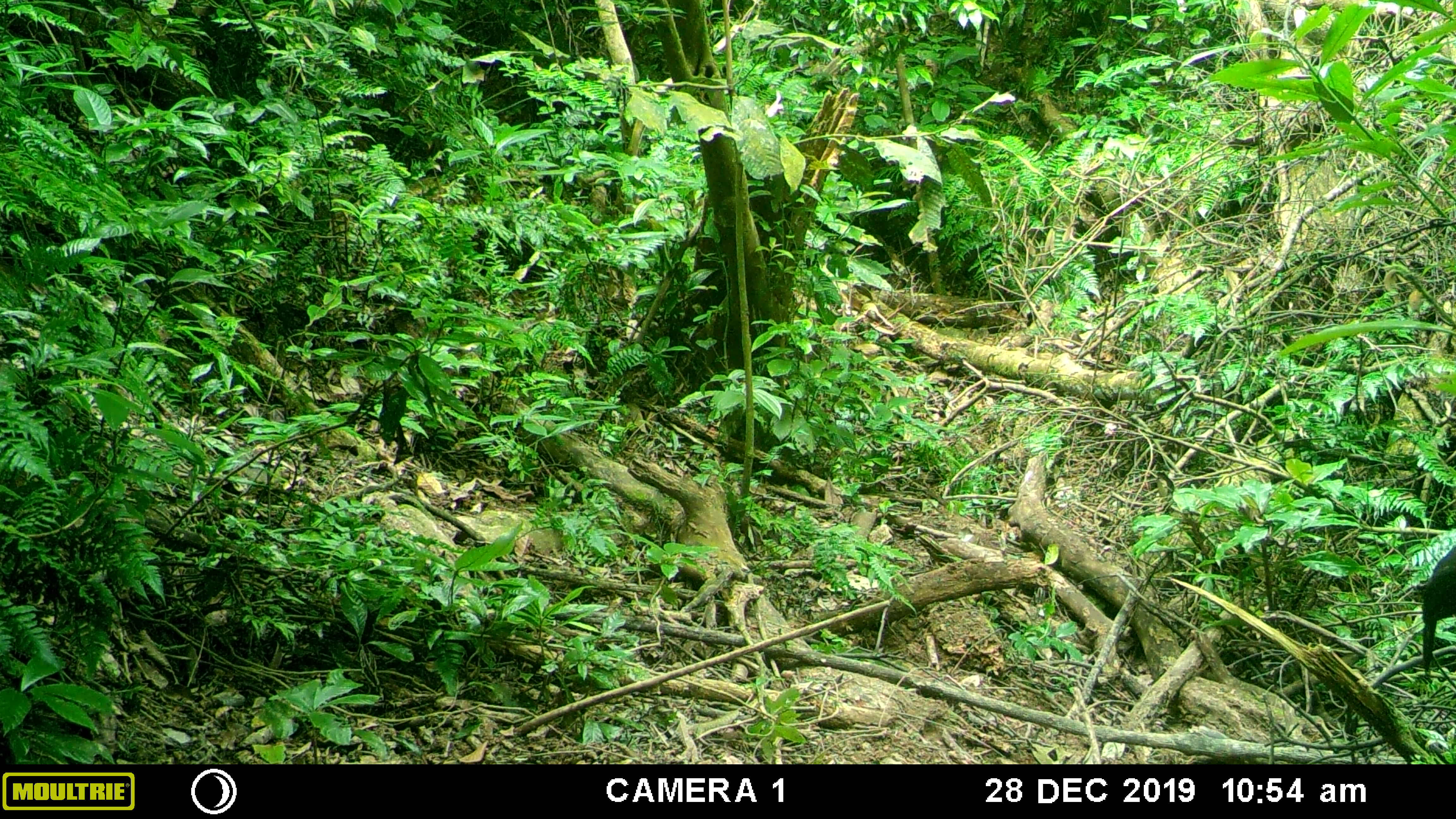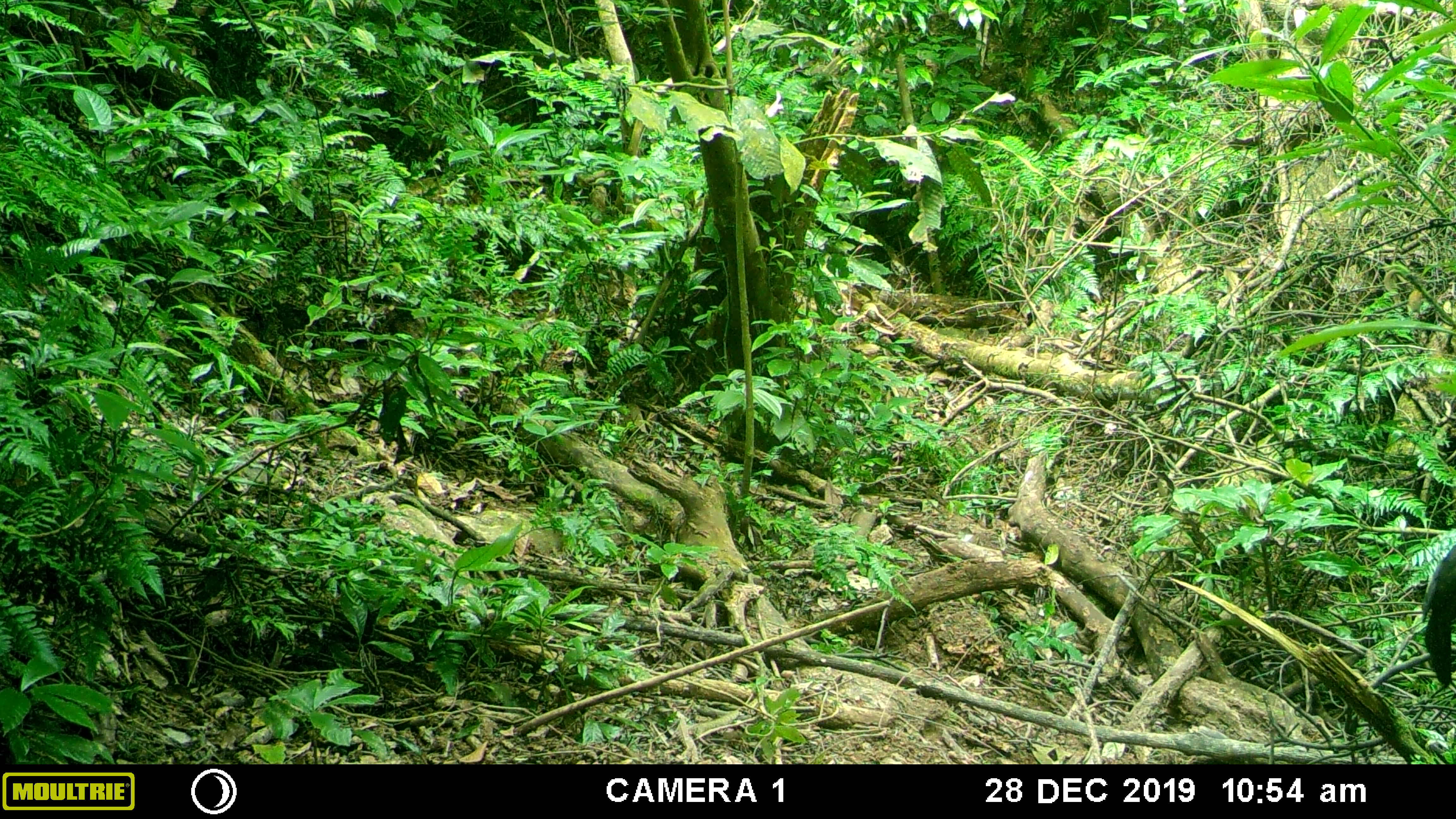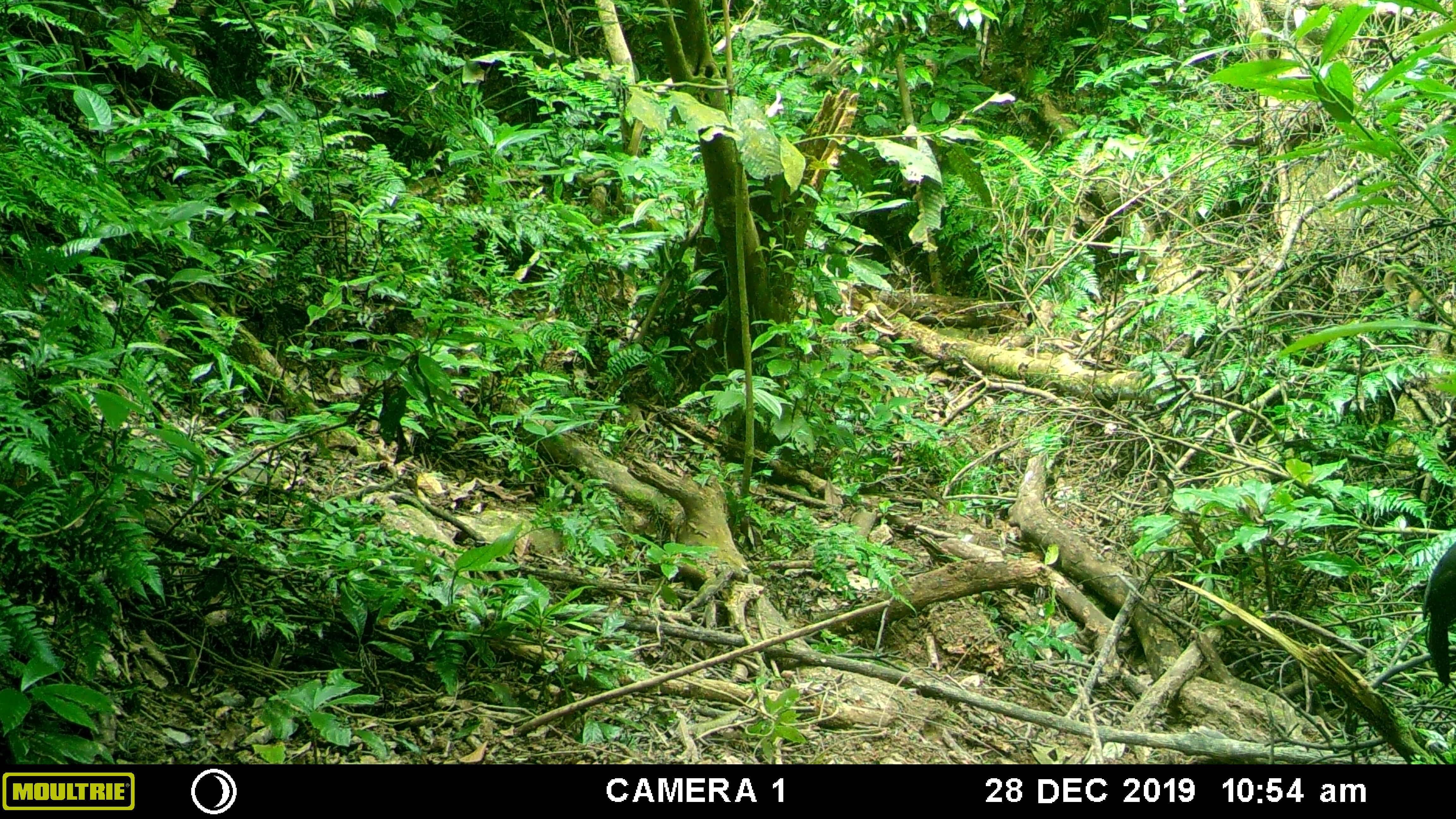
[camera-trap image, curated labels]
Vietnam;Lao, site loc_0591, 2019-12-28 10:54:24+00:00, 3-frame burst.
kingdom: Animalia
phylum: Chordata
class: Aves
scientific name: Aves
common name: bird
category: unidentified bird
Unidentified bird (bird) (Aves). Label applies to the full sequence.